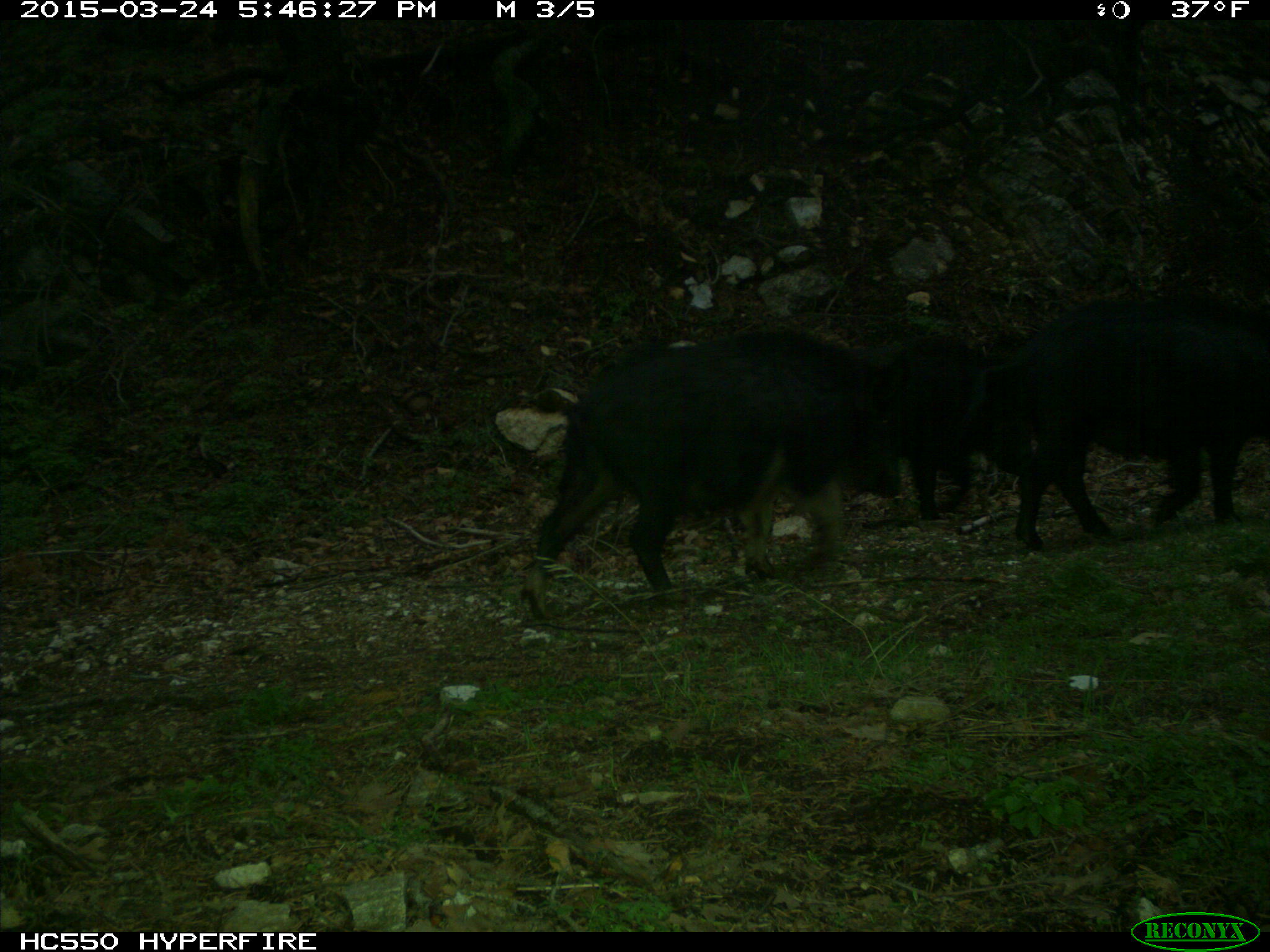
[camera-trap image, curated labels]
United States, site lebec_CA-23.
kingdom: Animalia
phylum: Chordata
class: Mammalia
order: Artiodactyla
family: Suidae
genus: Sus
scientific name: Sus scrofa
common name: wild boar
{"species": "Sus scrofa (wild boar)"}